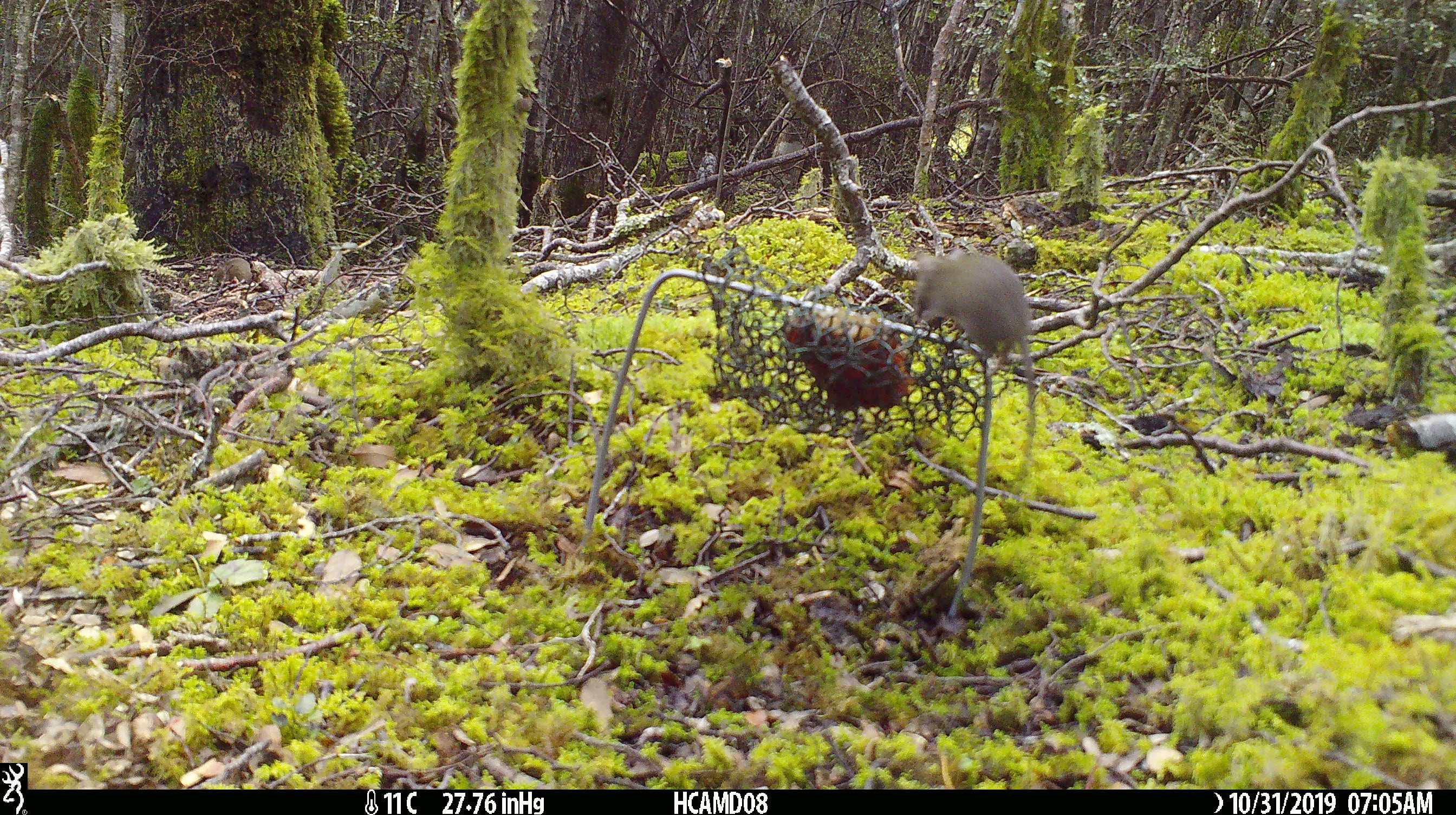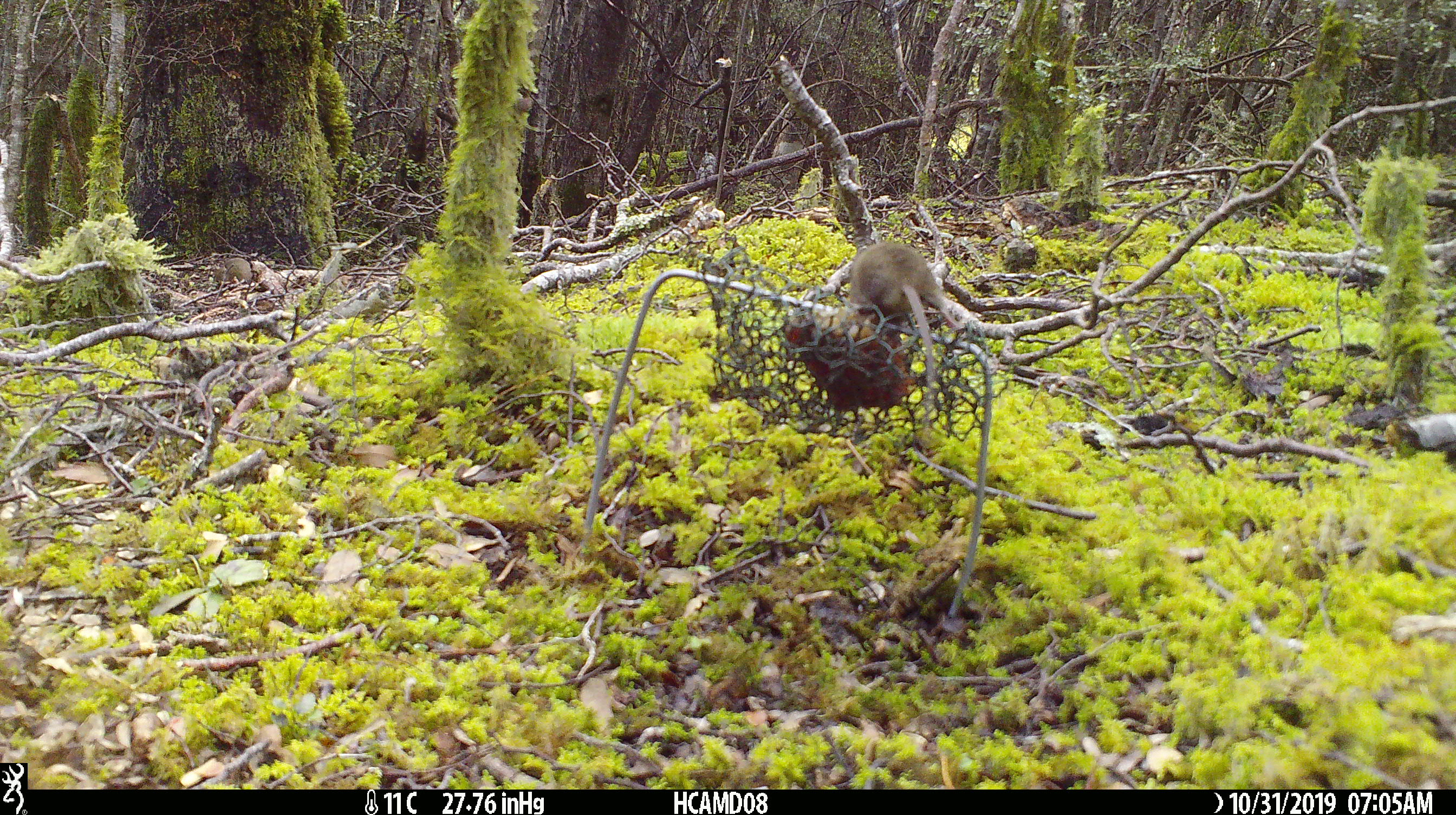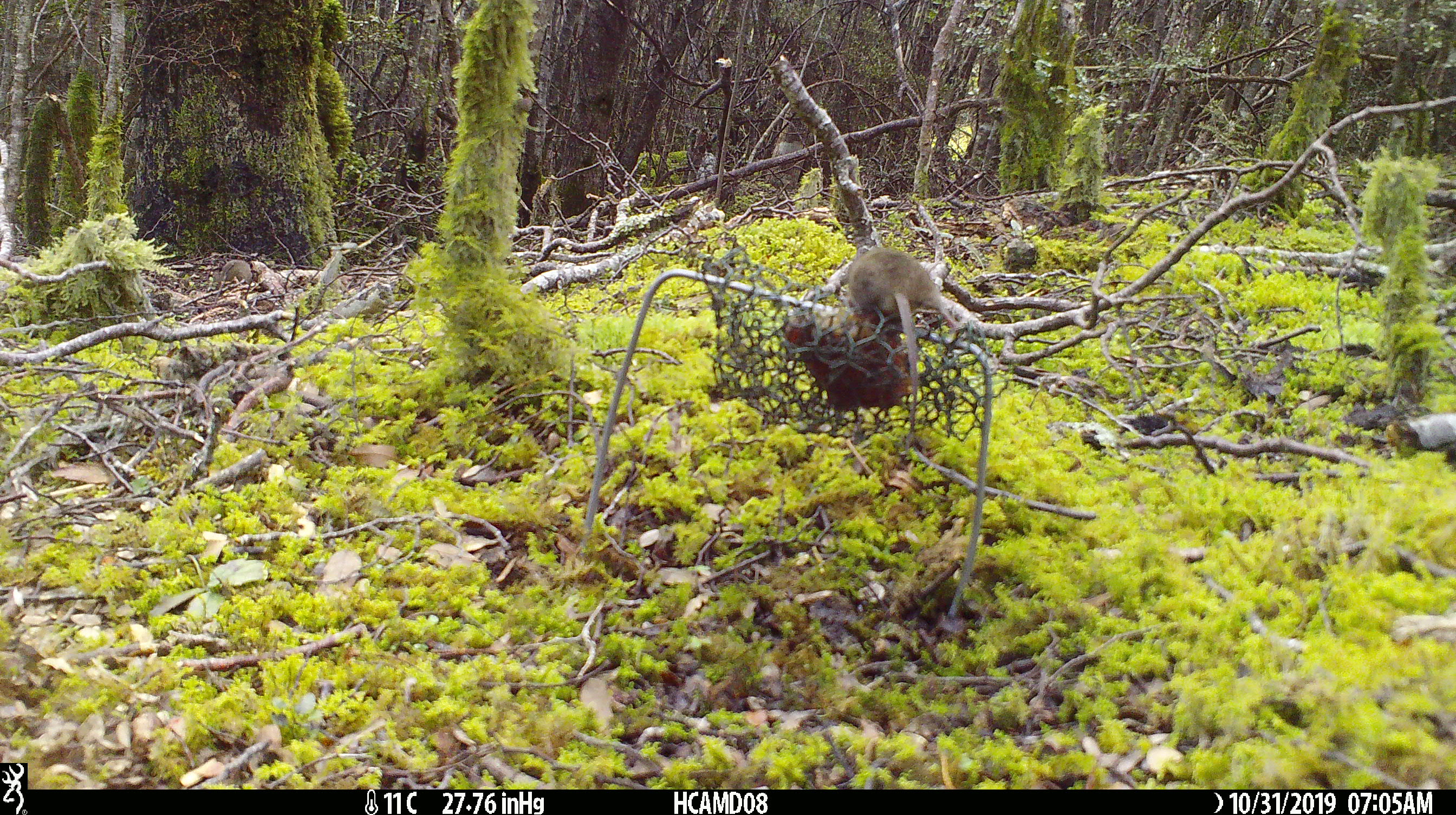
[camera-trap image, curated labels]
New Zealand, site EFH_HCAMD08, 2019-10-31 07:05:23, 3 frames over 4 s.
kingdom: Animalia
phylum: Chordata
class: Mammalia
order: Rodentia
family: Muridae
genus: Mus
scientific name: Mus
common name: mouse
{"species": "mouse (Mus)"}